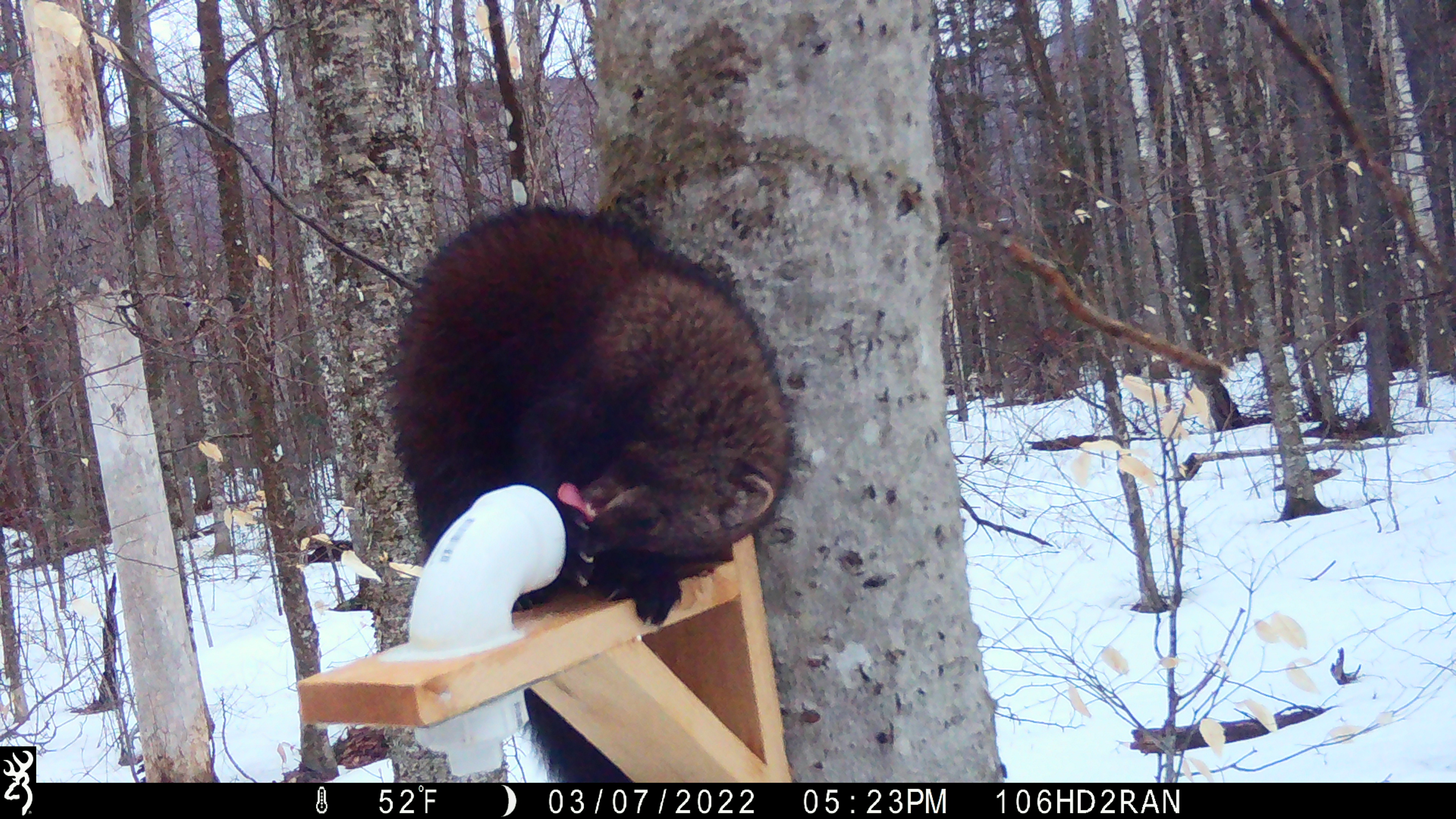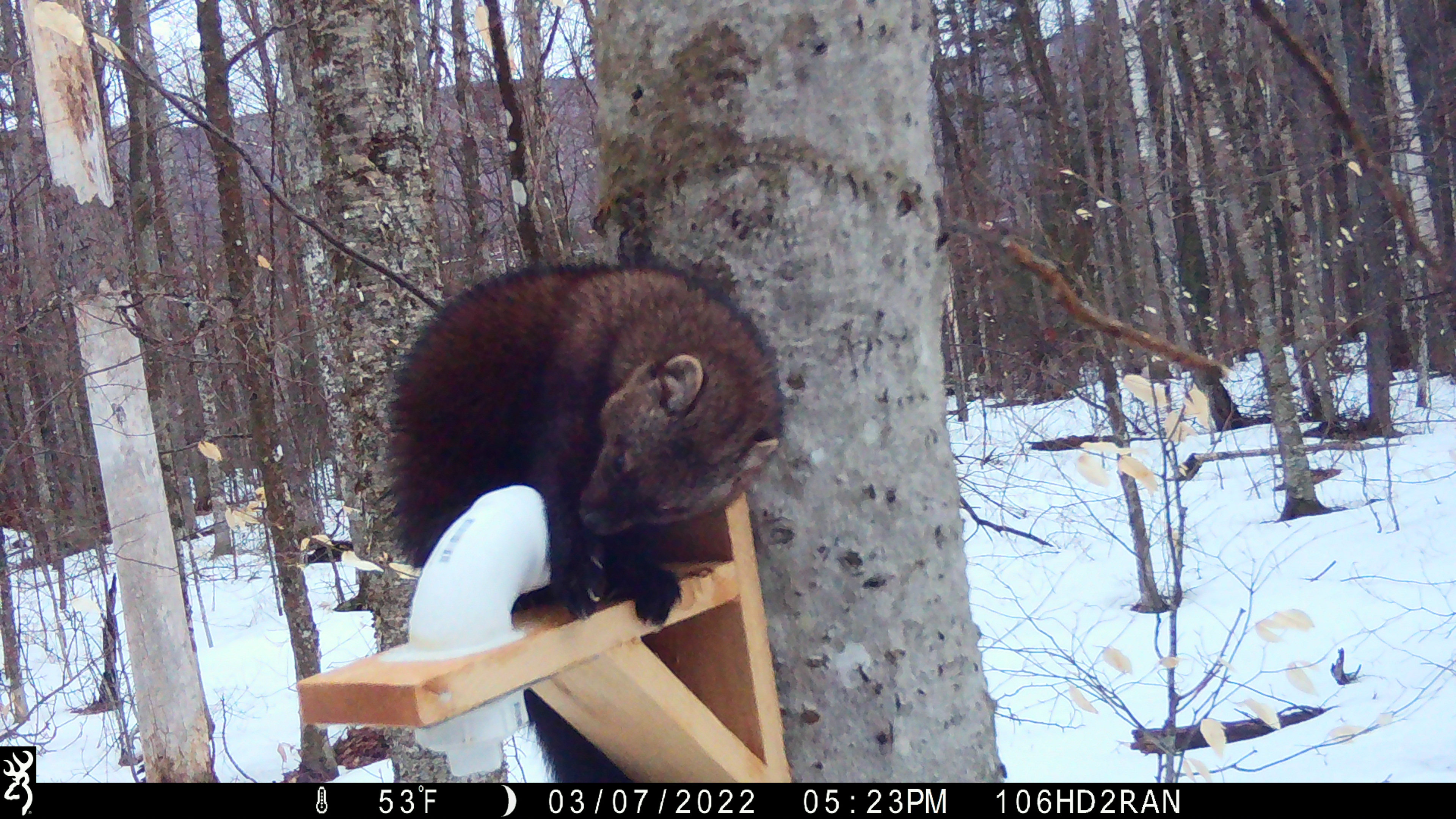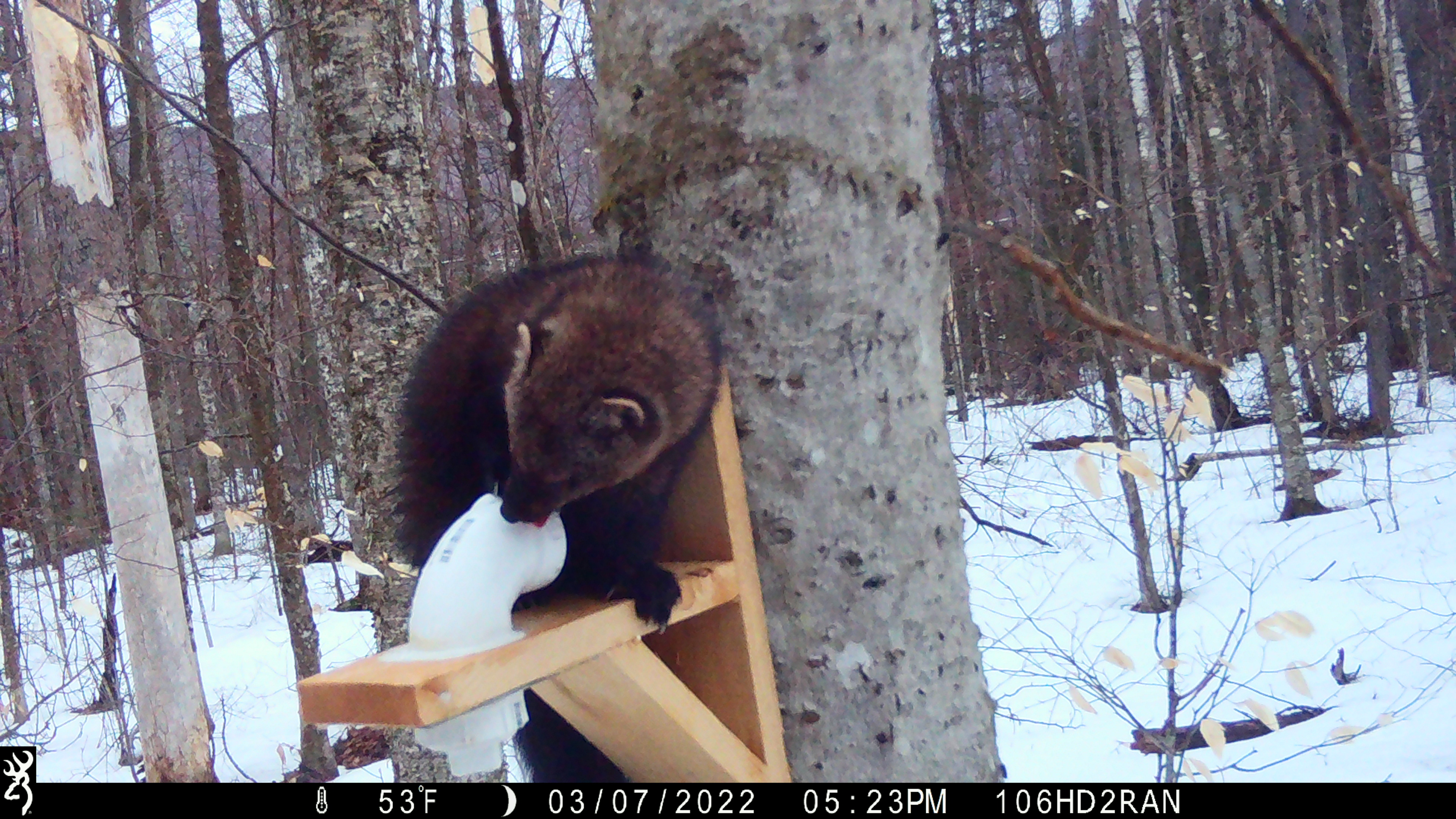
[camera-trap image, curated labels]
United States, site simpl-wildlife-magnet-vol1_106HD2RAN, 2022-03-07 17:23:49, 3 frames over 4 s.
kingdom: Animalia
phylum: Chordata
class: Mammalia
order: Carnivora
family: Mustelidae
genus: Pekania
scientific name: Pekania pennanti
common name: fisher